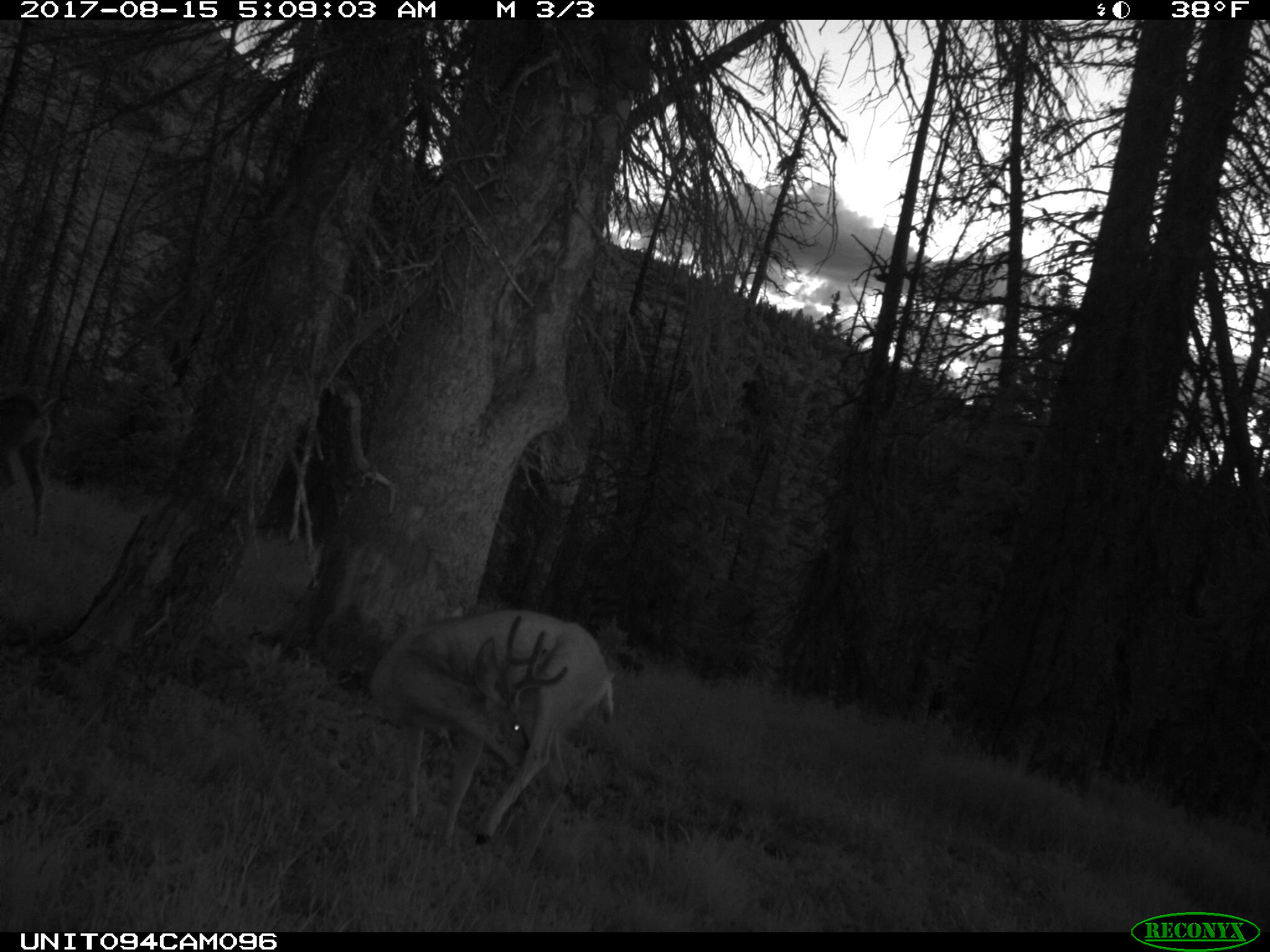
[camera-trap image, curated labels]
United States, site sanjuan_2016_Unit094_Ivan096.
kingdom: Animalia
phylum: Chordata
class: Mammalia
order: Artiodactyla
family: Cervidae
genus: Odocoileus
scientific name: Odocoileus hemionus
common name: mule deer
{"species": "Odocoileus hemionus (mule deer)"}